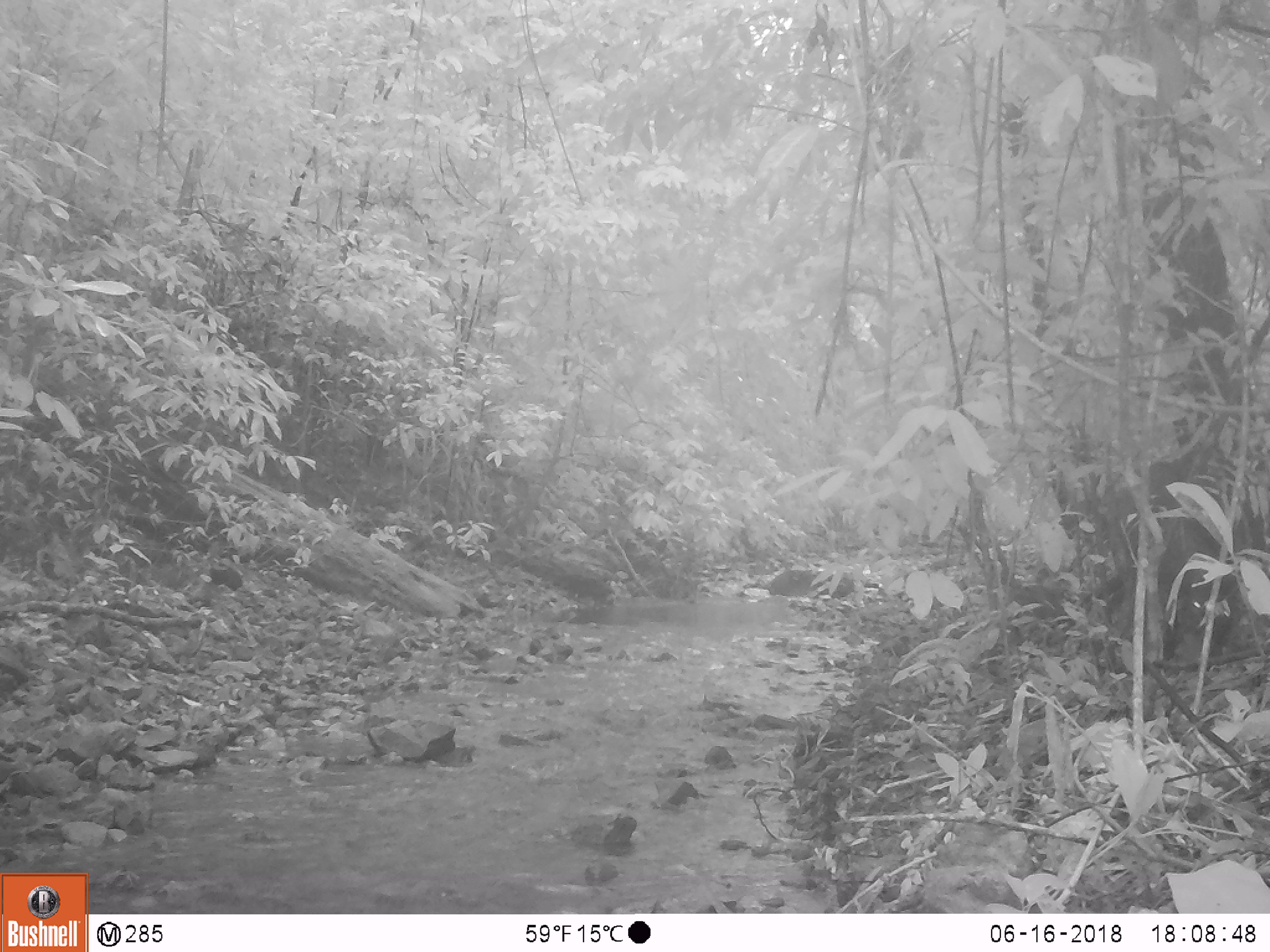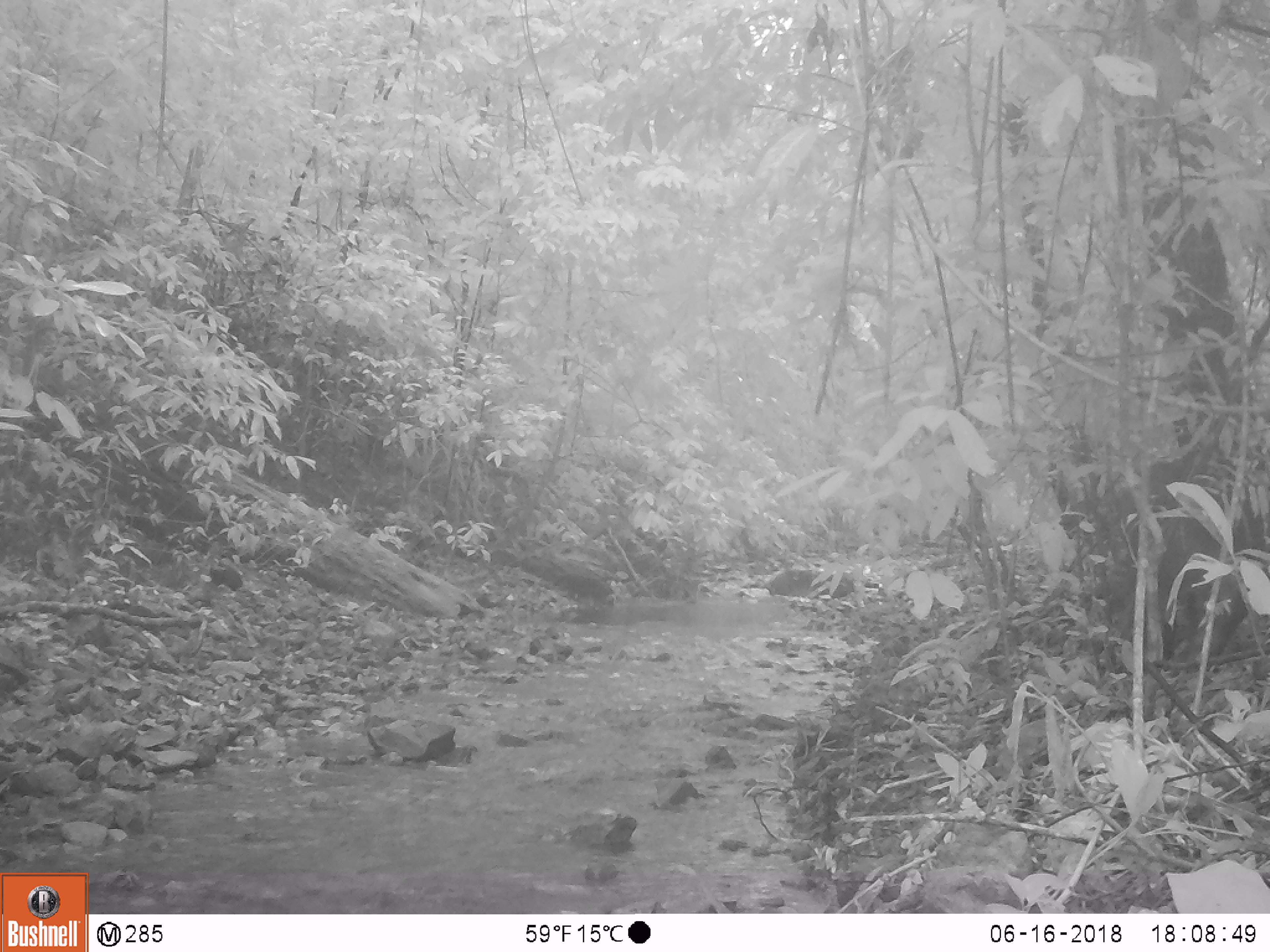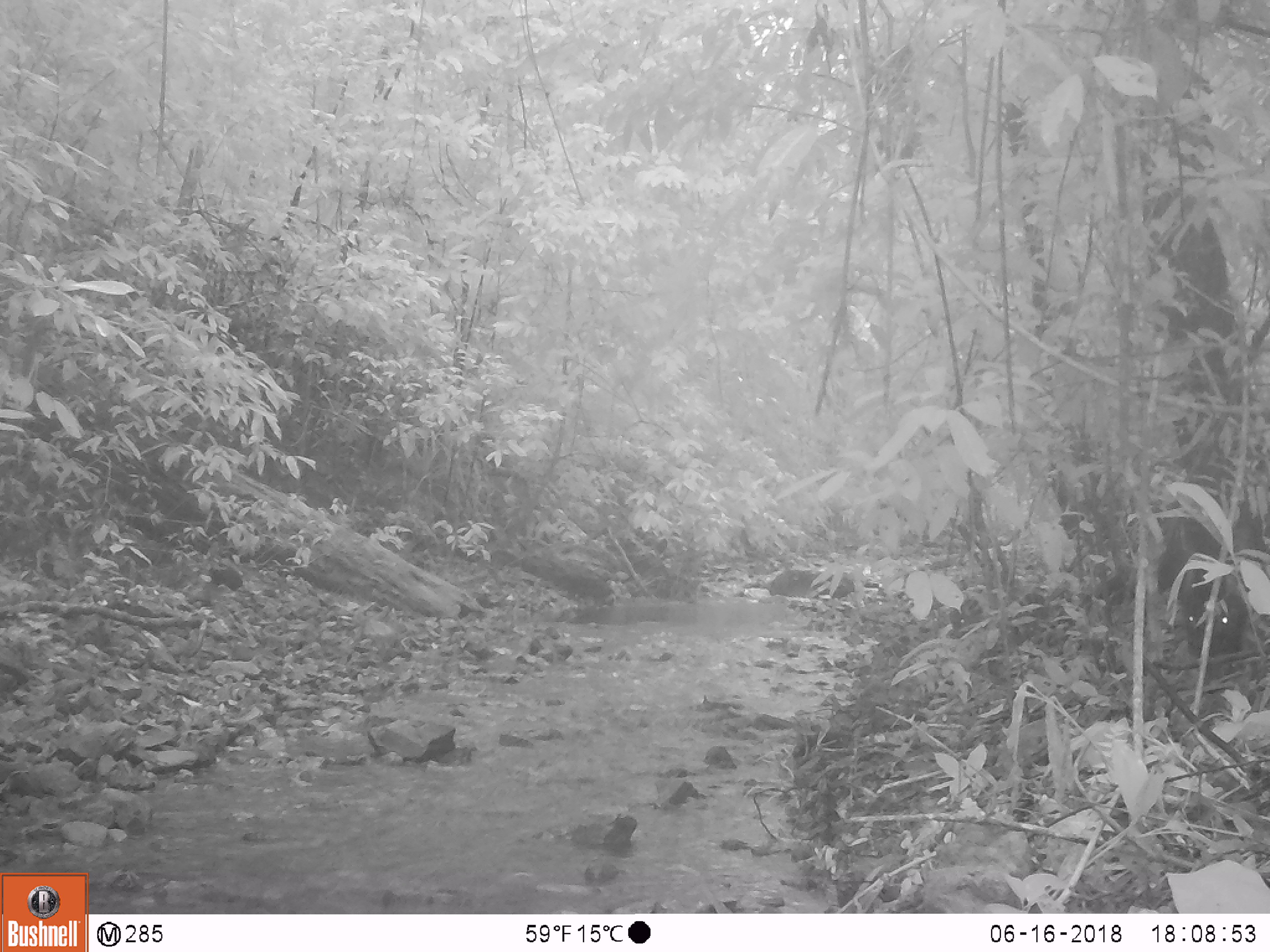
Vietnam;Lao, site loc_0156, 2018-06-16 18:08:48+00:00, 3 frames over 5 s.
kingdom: Animalia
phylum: Chordata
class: Mammalia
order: Artiodactyla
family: Suidae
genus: Sus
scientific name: Sus scrofa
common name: eurasian wild pig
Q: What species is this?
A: Eurasian wild pig (Sus scrofa).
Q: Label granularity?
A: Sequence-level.